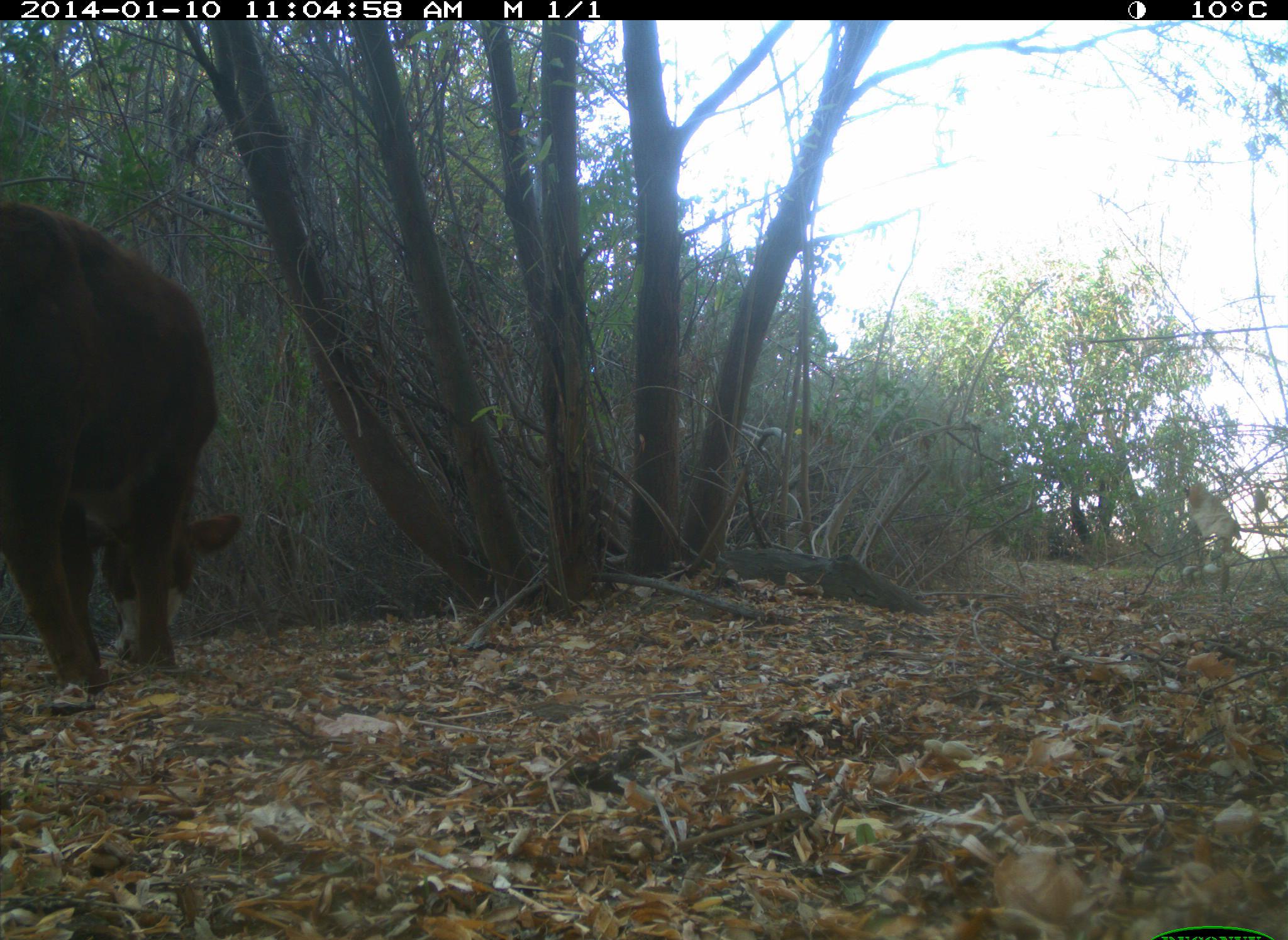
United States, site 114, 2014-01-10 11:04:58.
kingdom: Animalia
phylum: Chordata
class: Mammalia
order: Artiodactyla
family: Bovidae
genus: Bos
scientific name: Bos taurus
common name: cow